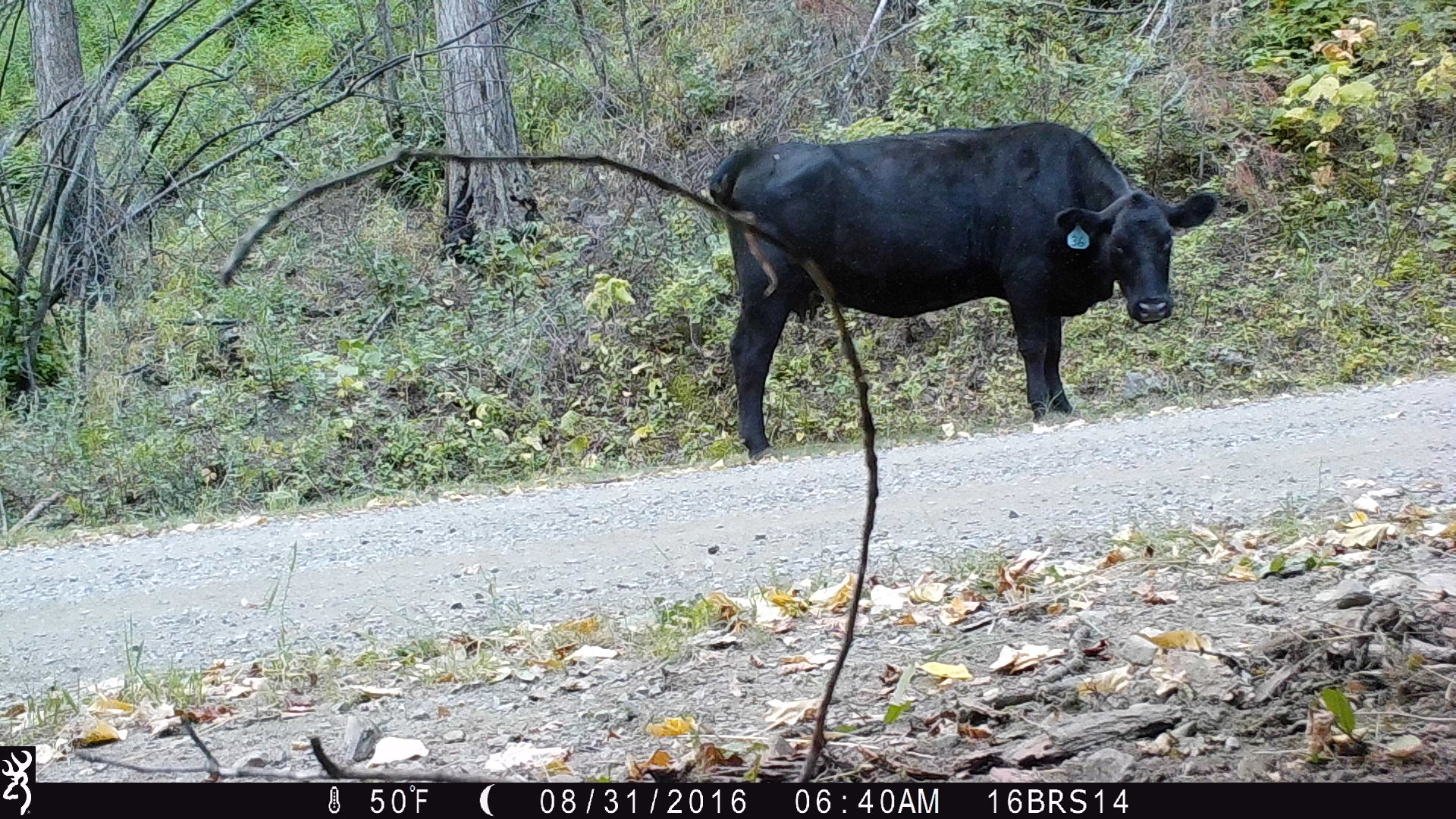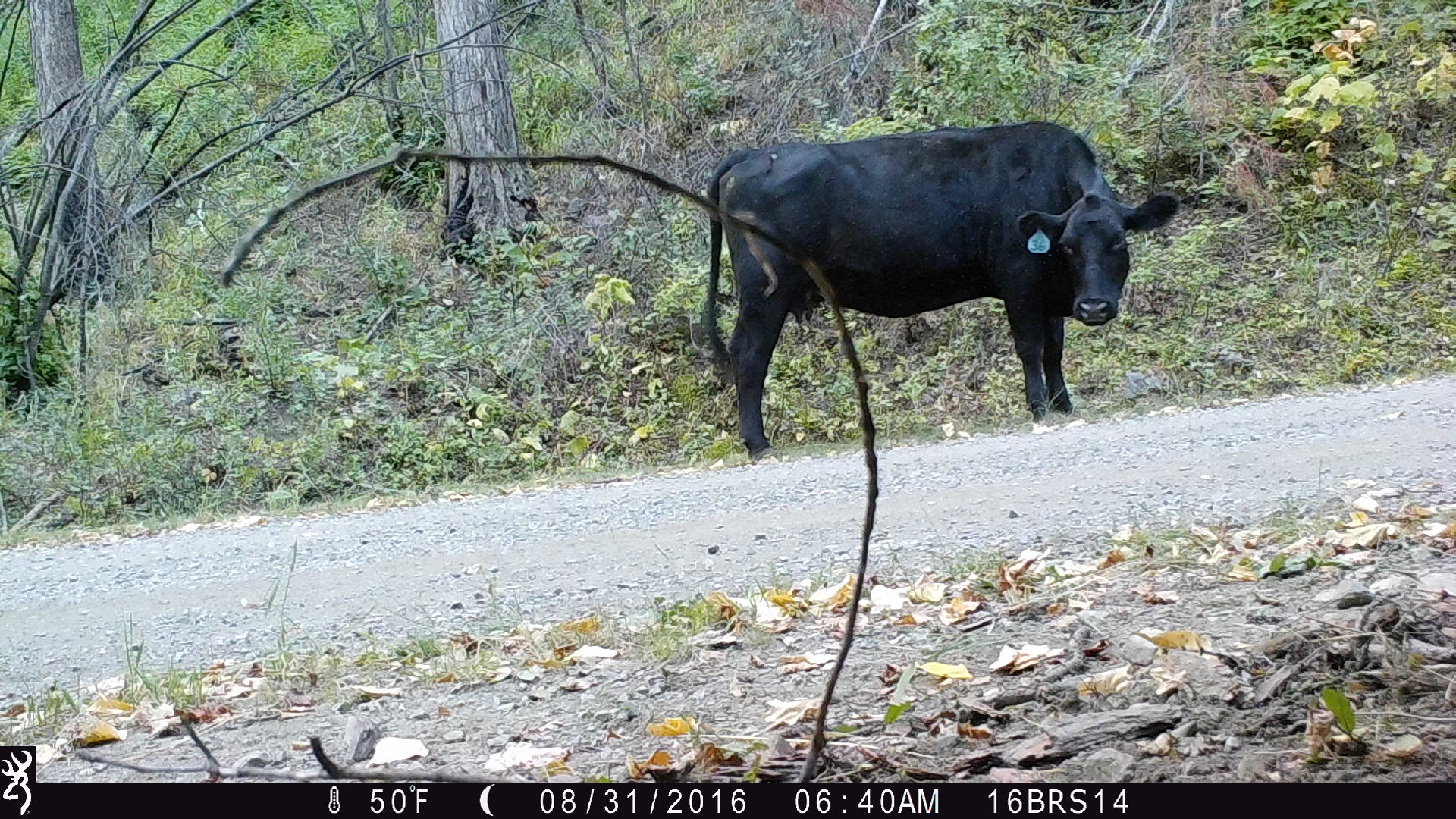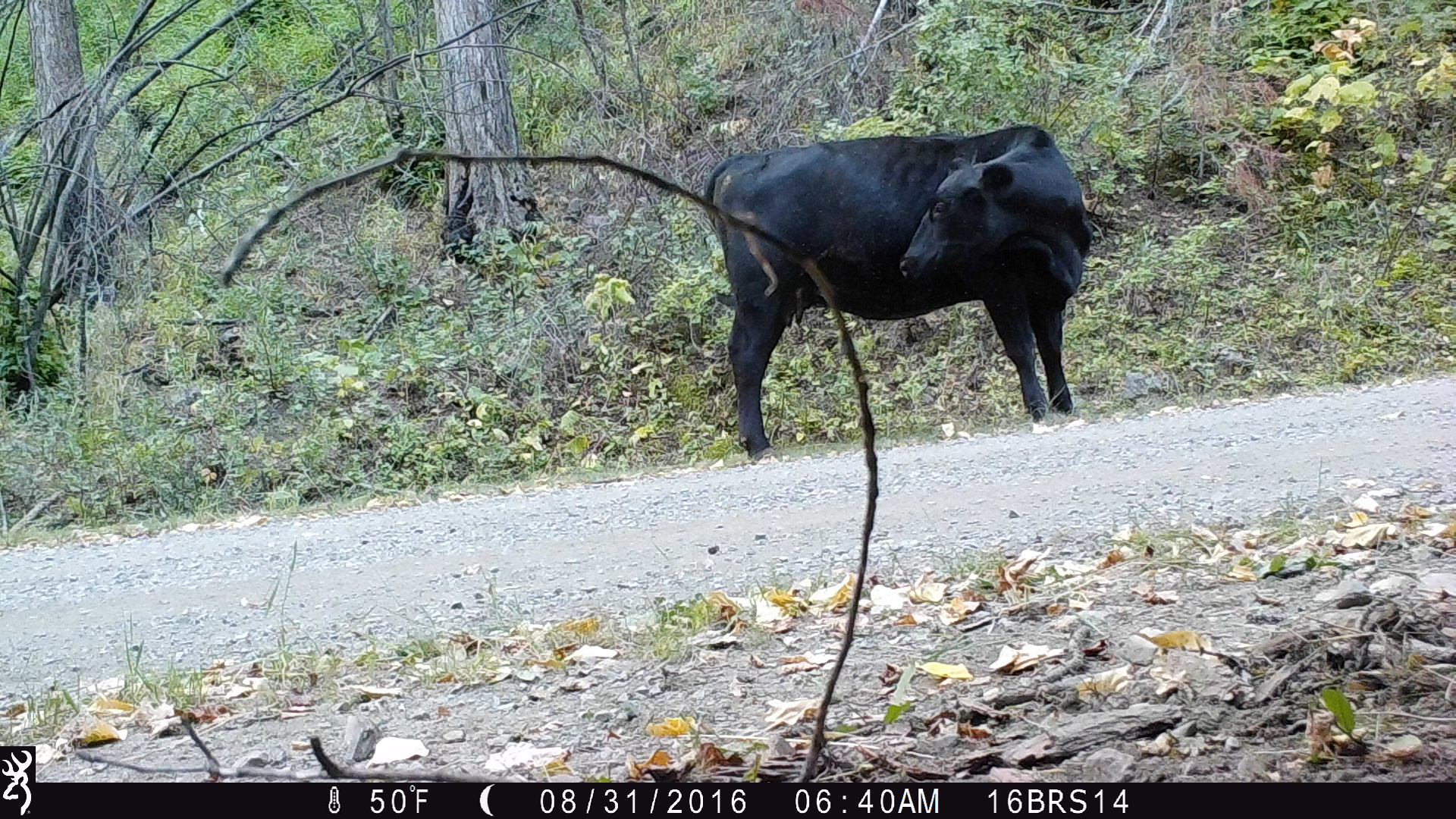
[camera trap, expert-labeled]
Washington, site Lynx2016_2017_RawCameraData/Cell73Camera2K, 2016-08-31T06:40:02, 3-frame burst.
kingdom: Animalia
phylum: Chordata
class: Mammalia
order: Artiodactyla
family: Bovidae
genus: Bos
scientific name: Bos taurus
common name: domestic cattle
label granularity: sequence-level